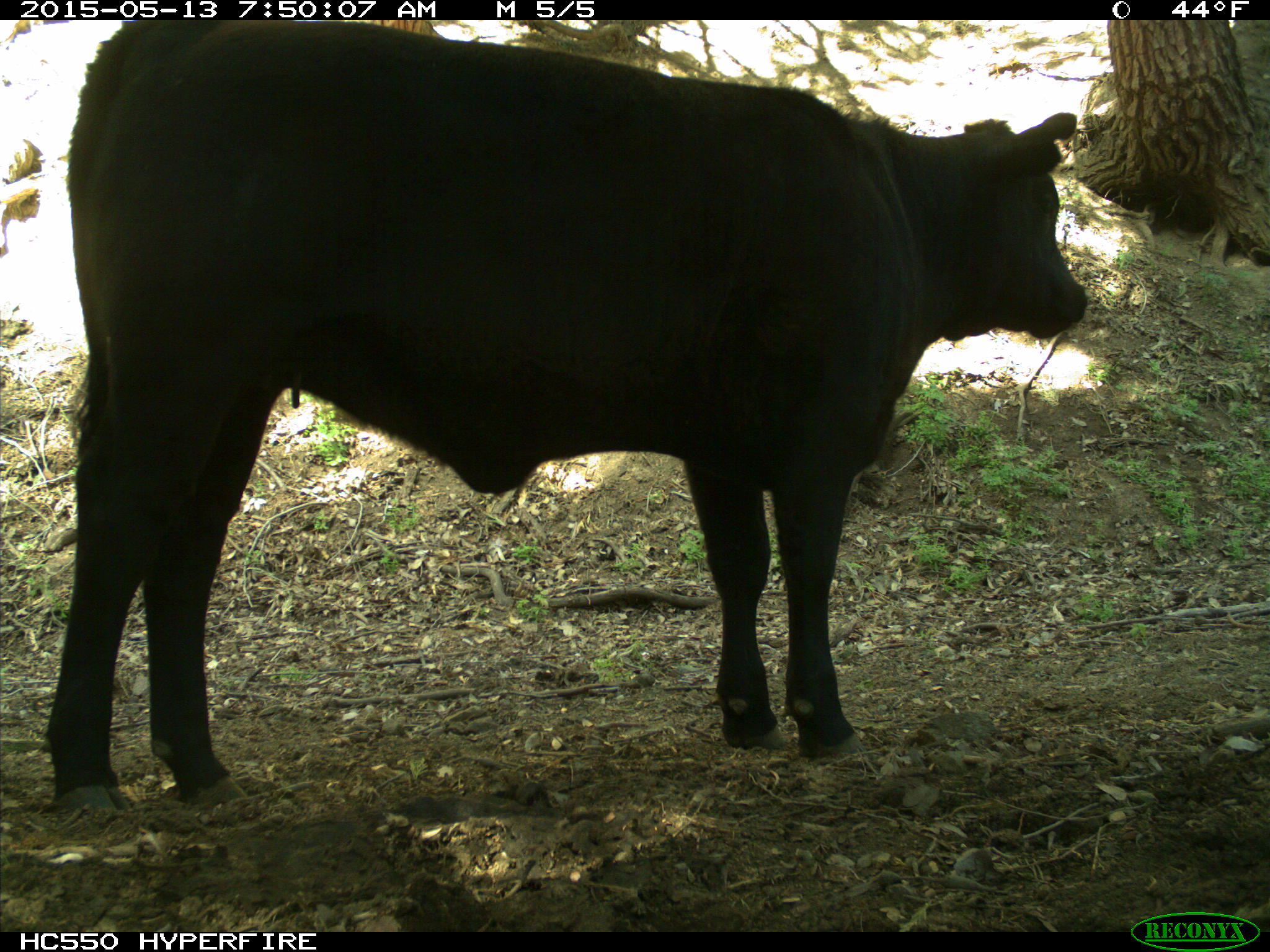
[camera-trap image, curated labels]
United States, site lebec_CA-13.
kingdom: Animalia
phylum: Chordata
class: Mammalia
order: Artiodactyla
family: Bovidae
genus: Bos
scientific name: Bos taurus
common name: domestic cow